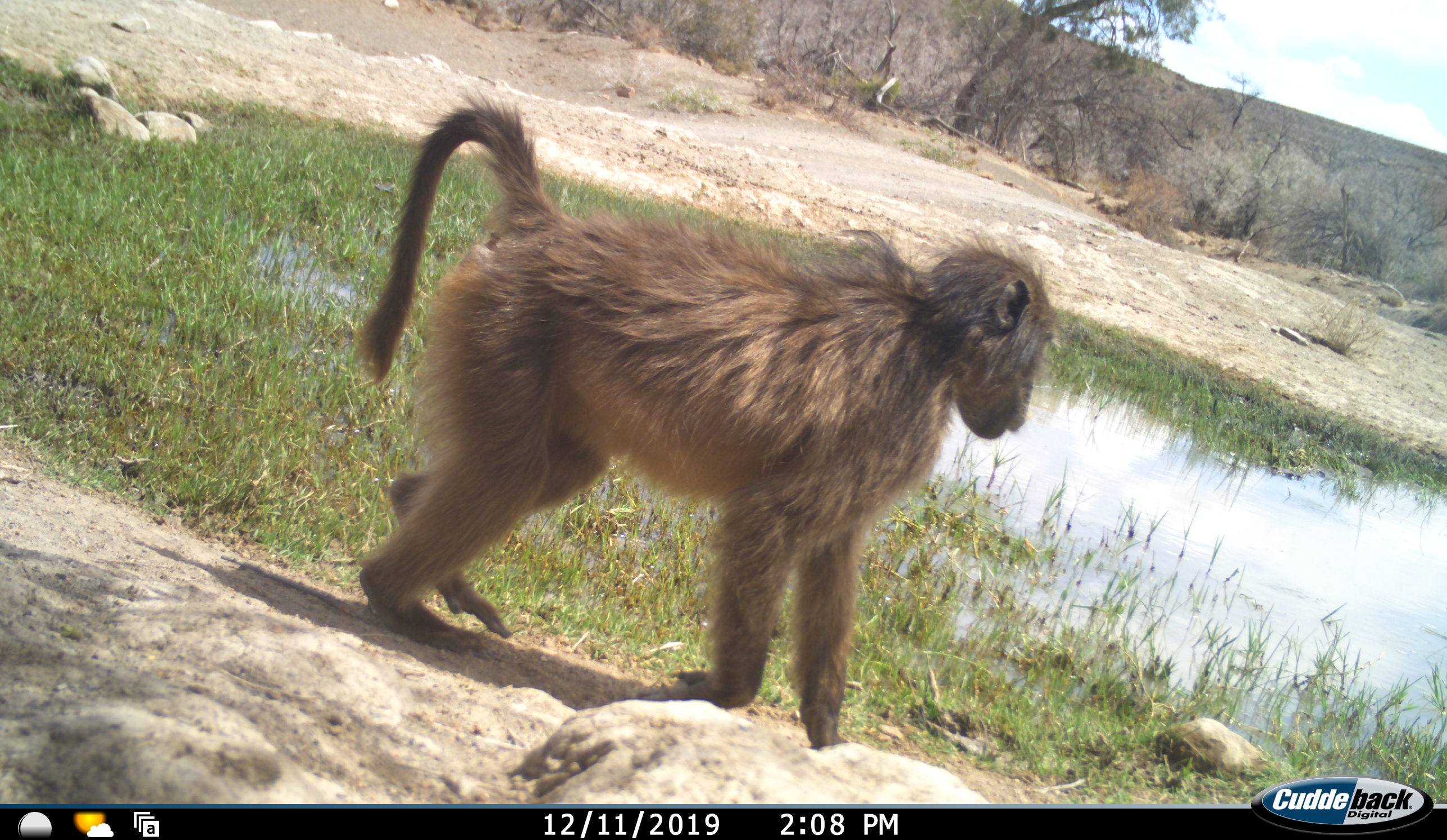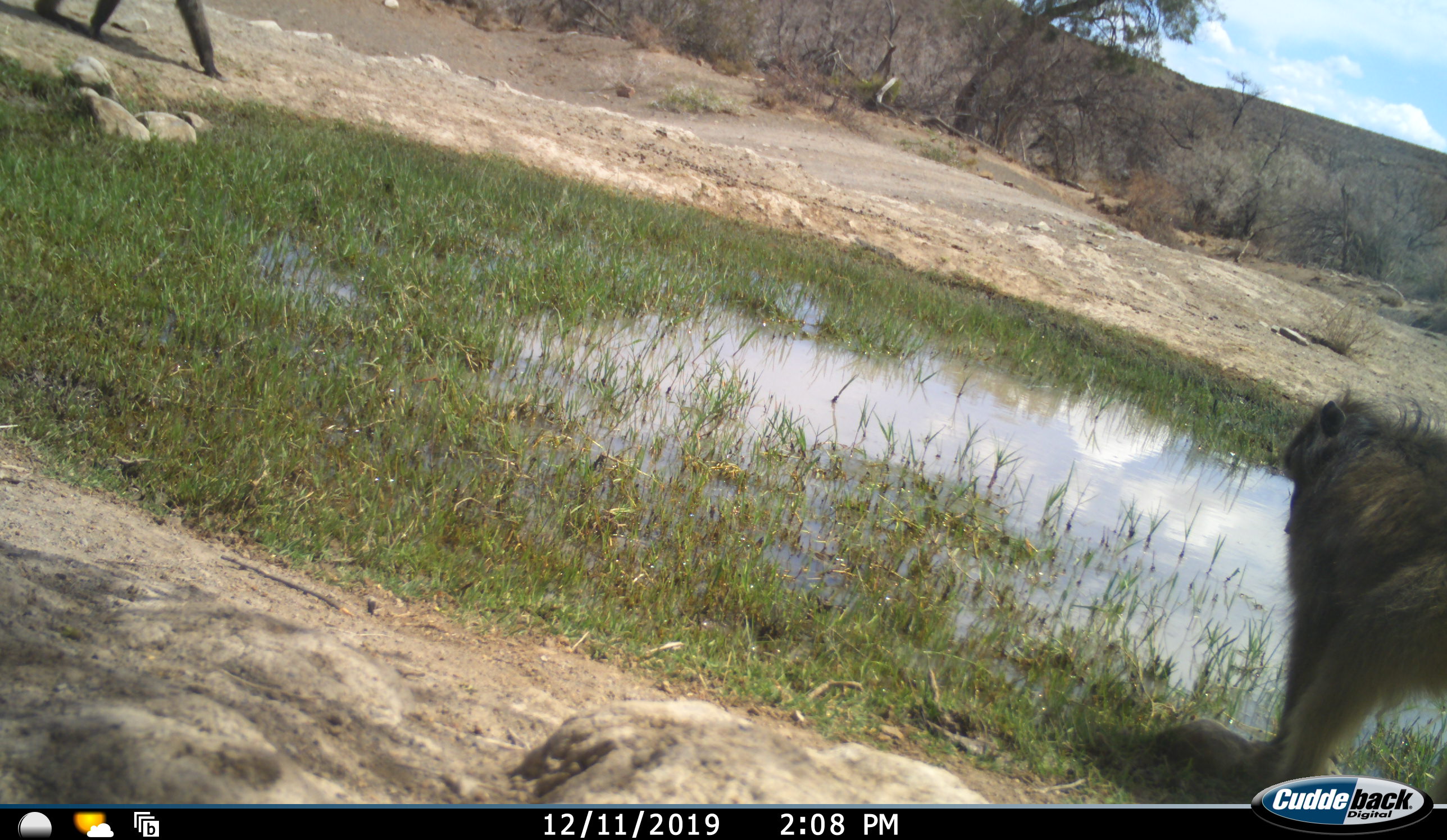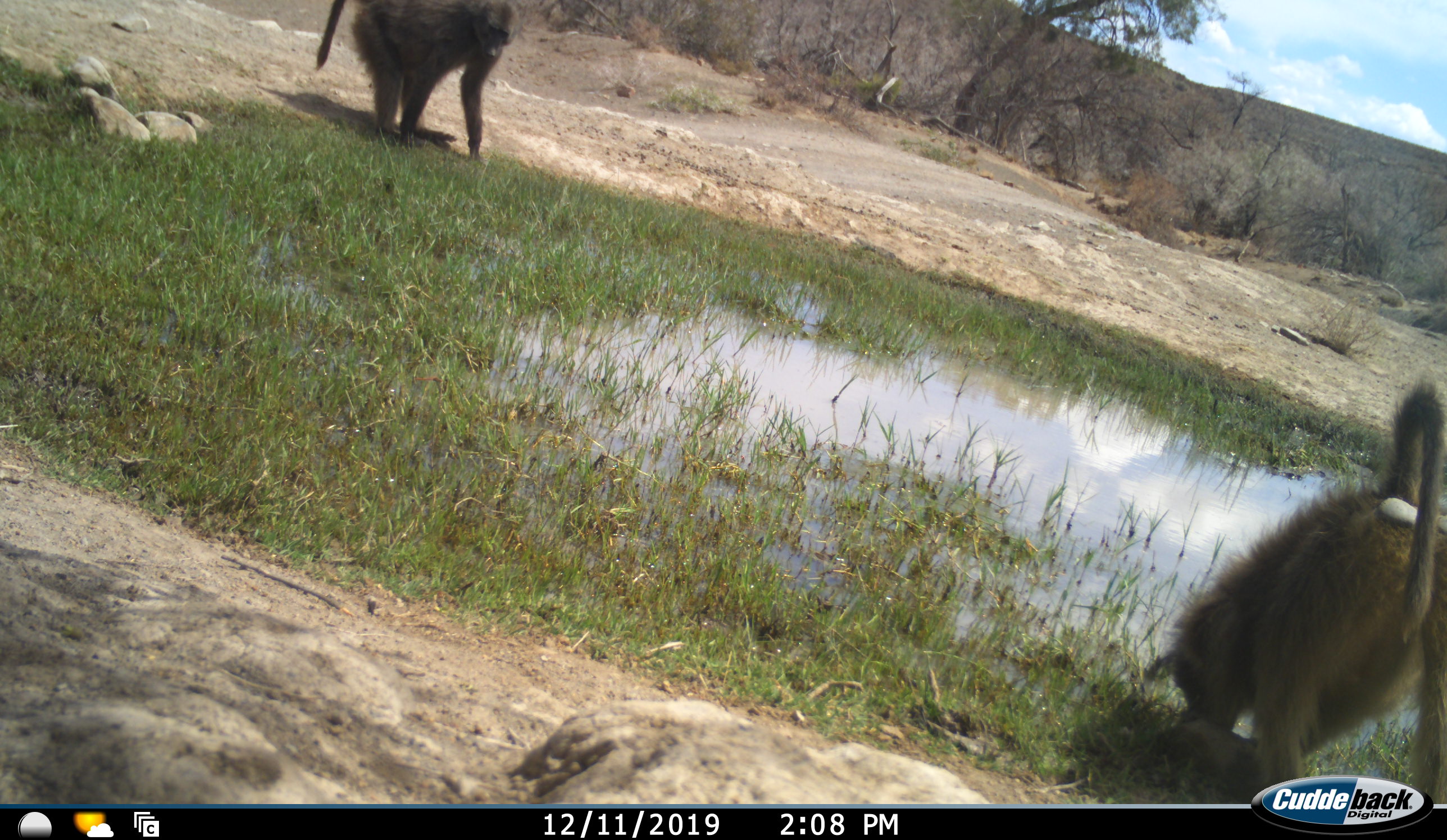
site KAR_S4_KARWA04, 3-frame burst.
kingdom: Animalia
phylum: Chordata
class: Mammalia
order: Primates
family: Cercopithecidae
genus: Papio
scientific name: Papio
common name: baboon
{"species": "baboon (Papio)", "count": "2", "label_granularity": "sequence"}